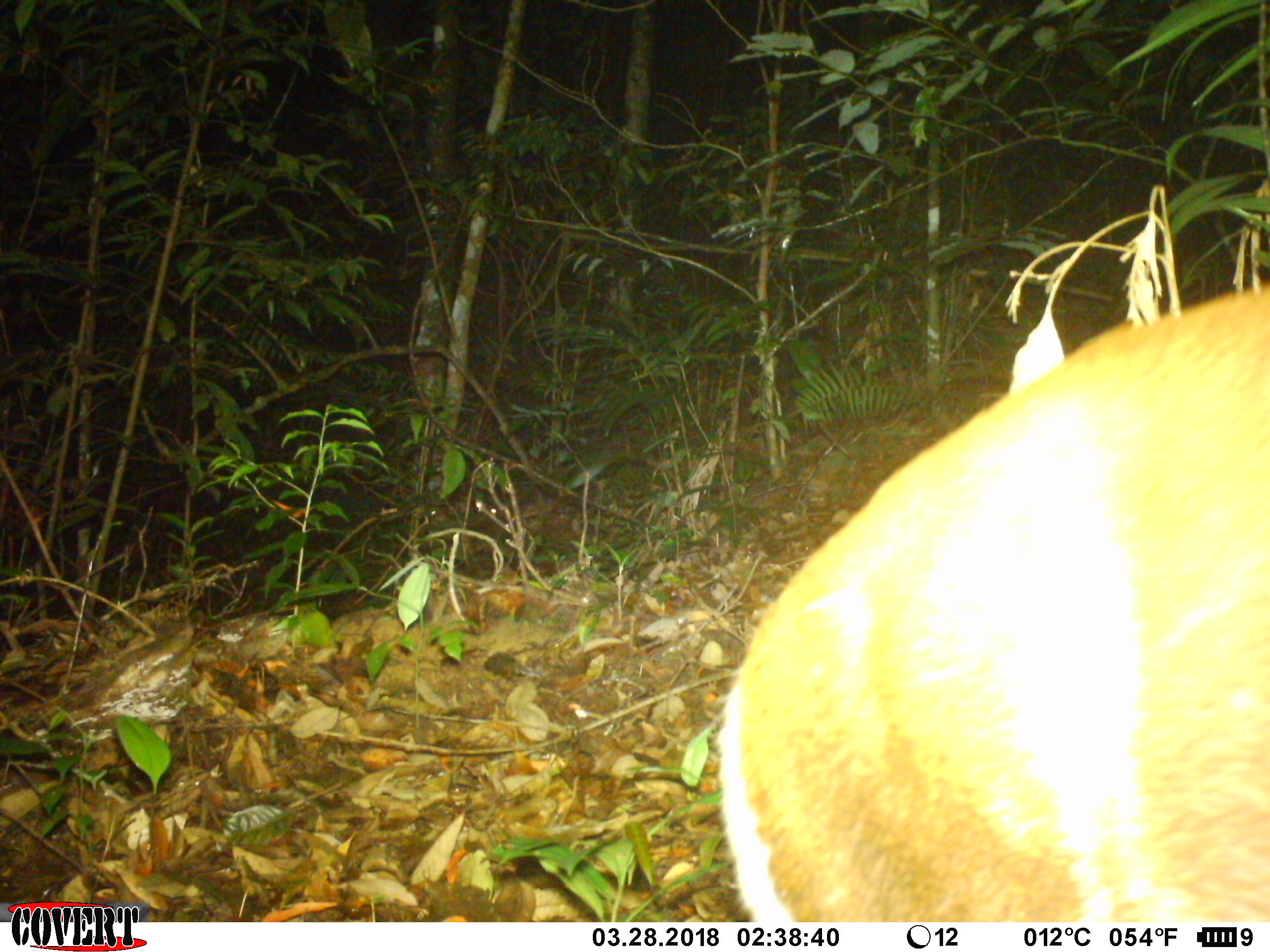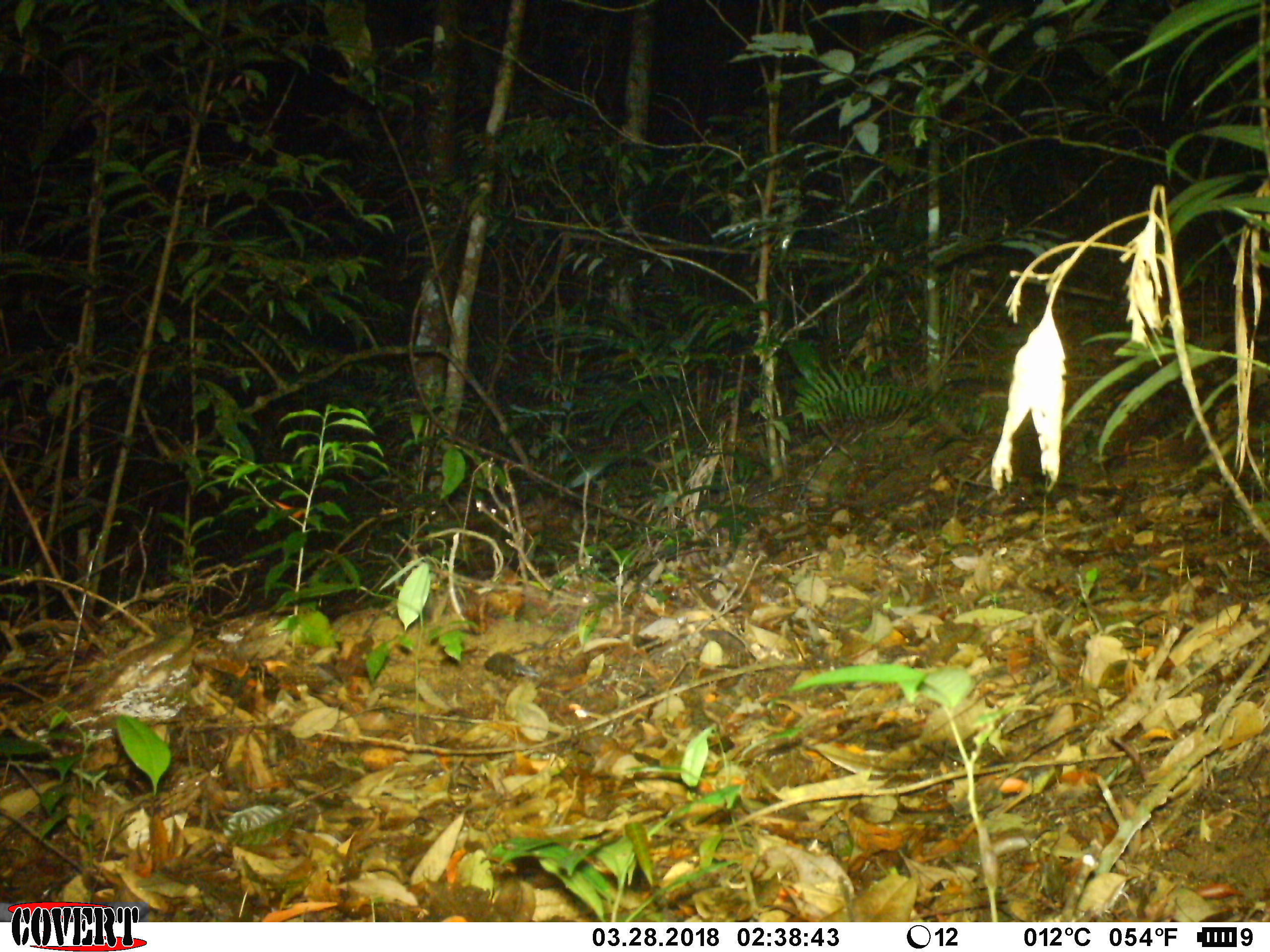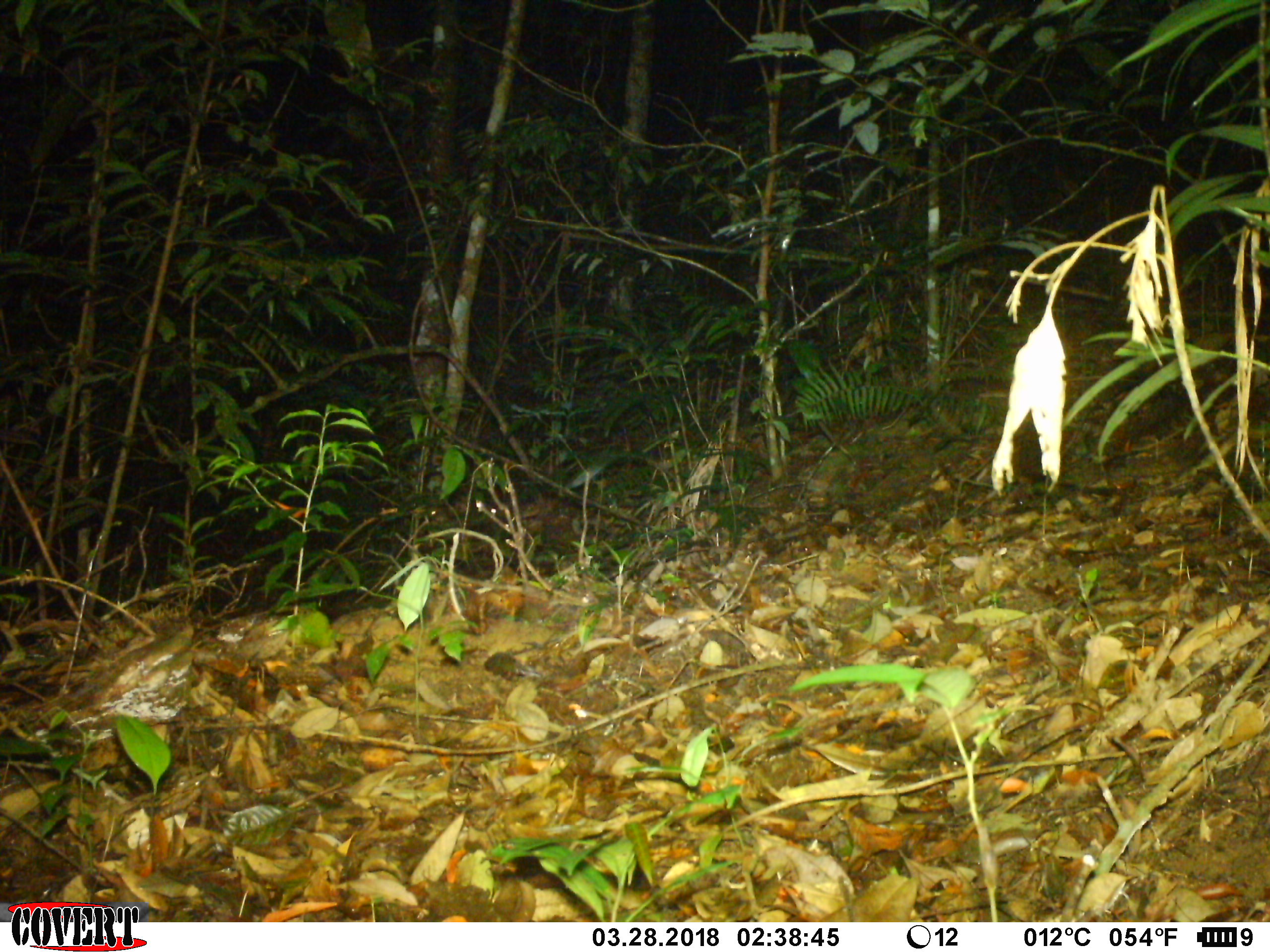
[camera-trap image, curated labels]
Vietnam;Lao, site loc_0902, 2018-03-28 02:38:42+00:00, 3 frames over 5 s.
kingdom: Animalia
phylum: Chordata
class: Mammalia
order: Artiodactyla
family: Cervidae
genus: Muntiacus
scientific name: Muntiacus rooseveltorum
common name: roosevelt's muntjac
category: roosevelts muntjac group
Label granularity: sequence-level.